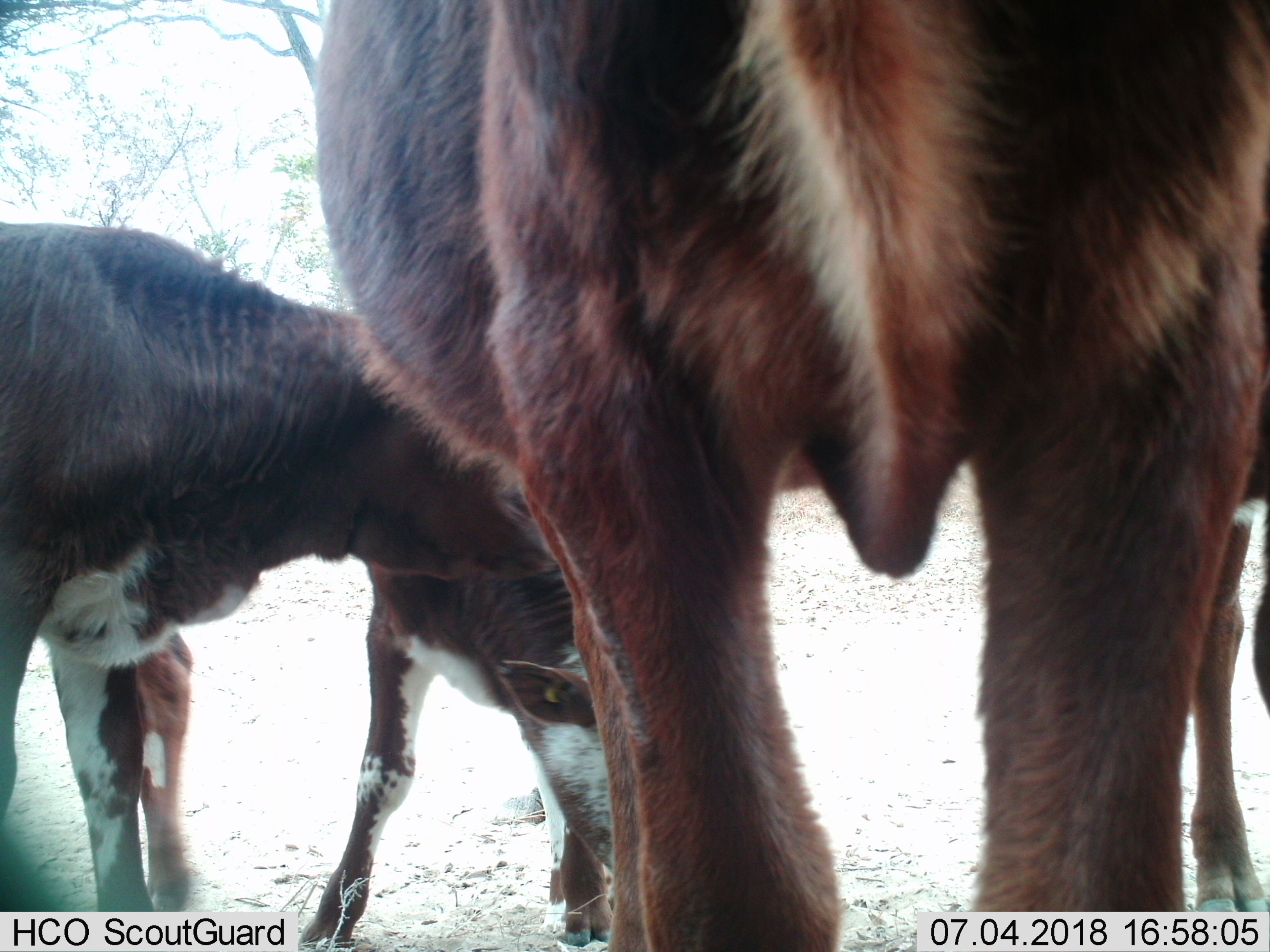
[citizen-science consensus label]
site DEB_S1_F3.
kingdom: Animalia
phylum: Chordata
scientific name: Vertebrata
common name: domestic animal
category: domesticanimal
Domesticanimal (domestic animal) (Vertebrata), count 3. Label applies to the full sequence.